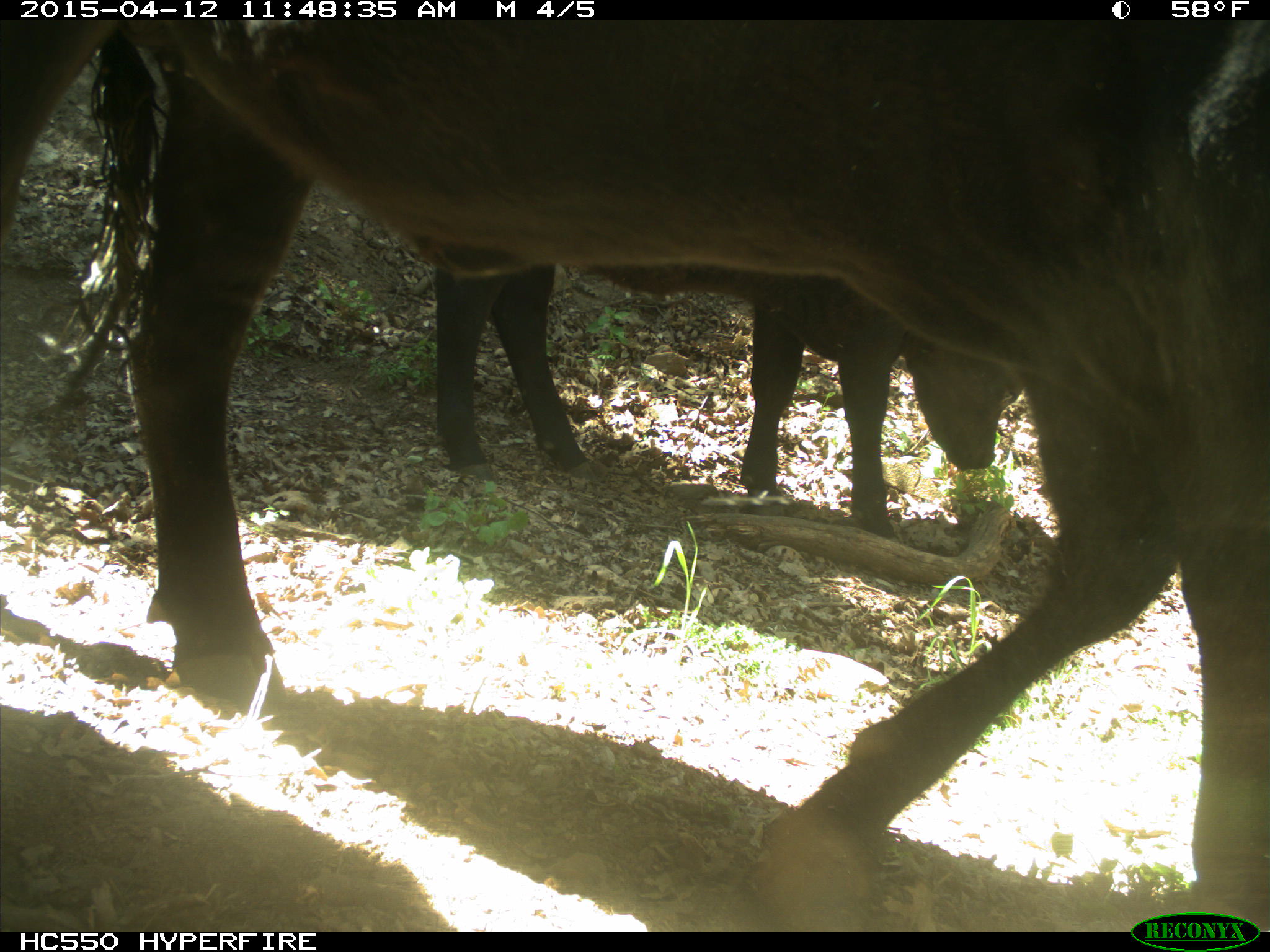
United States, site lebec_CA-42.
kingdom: Animalia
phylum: Chordata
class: Mammalia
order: Artiodactyla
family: Bovidae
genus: Bos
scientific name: Bos taurus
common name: domestic cow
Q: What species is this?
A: Bos taurus (domestic cow).